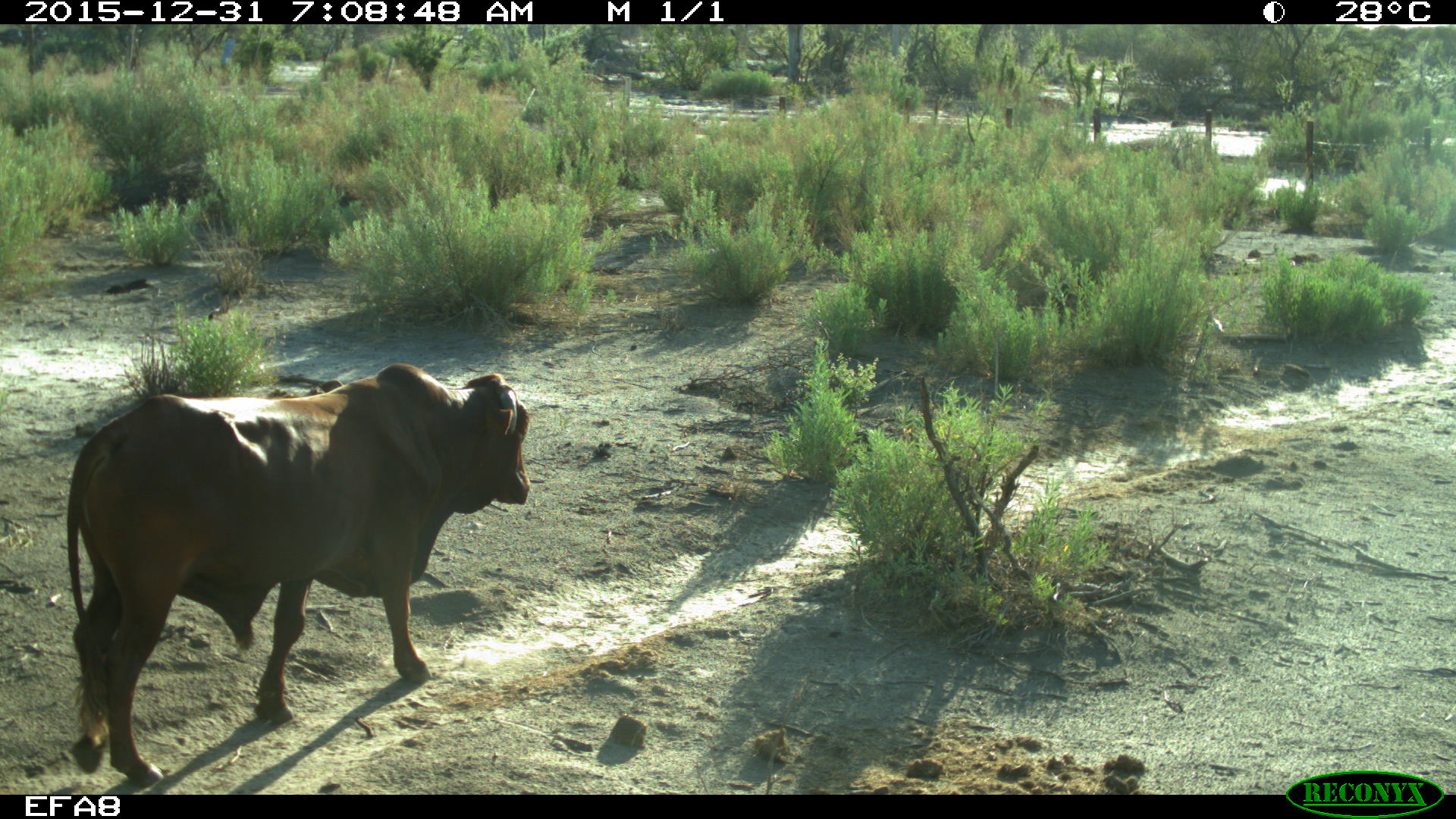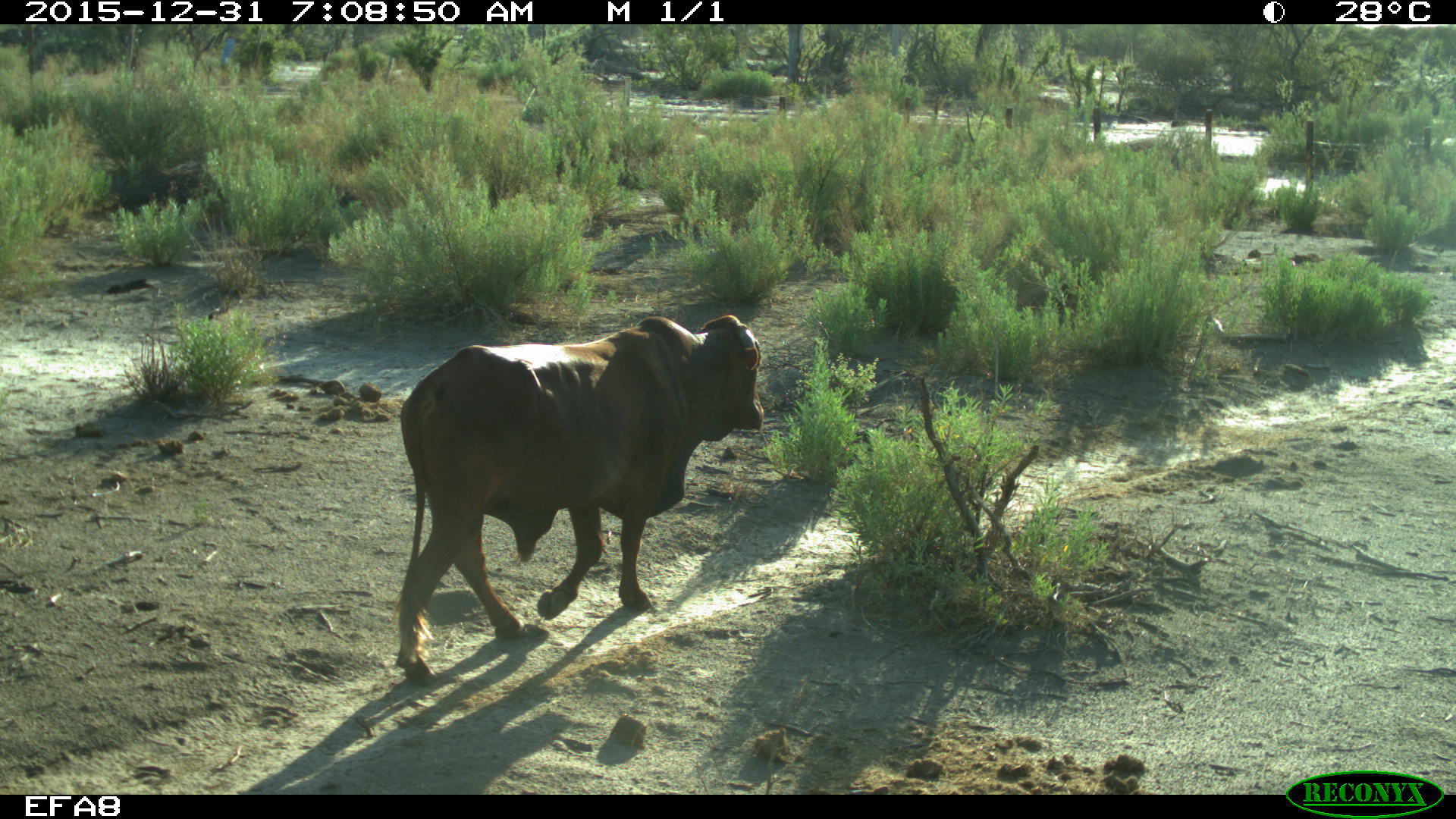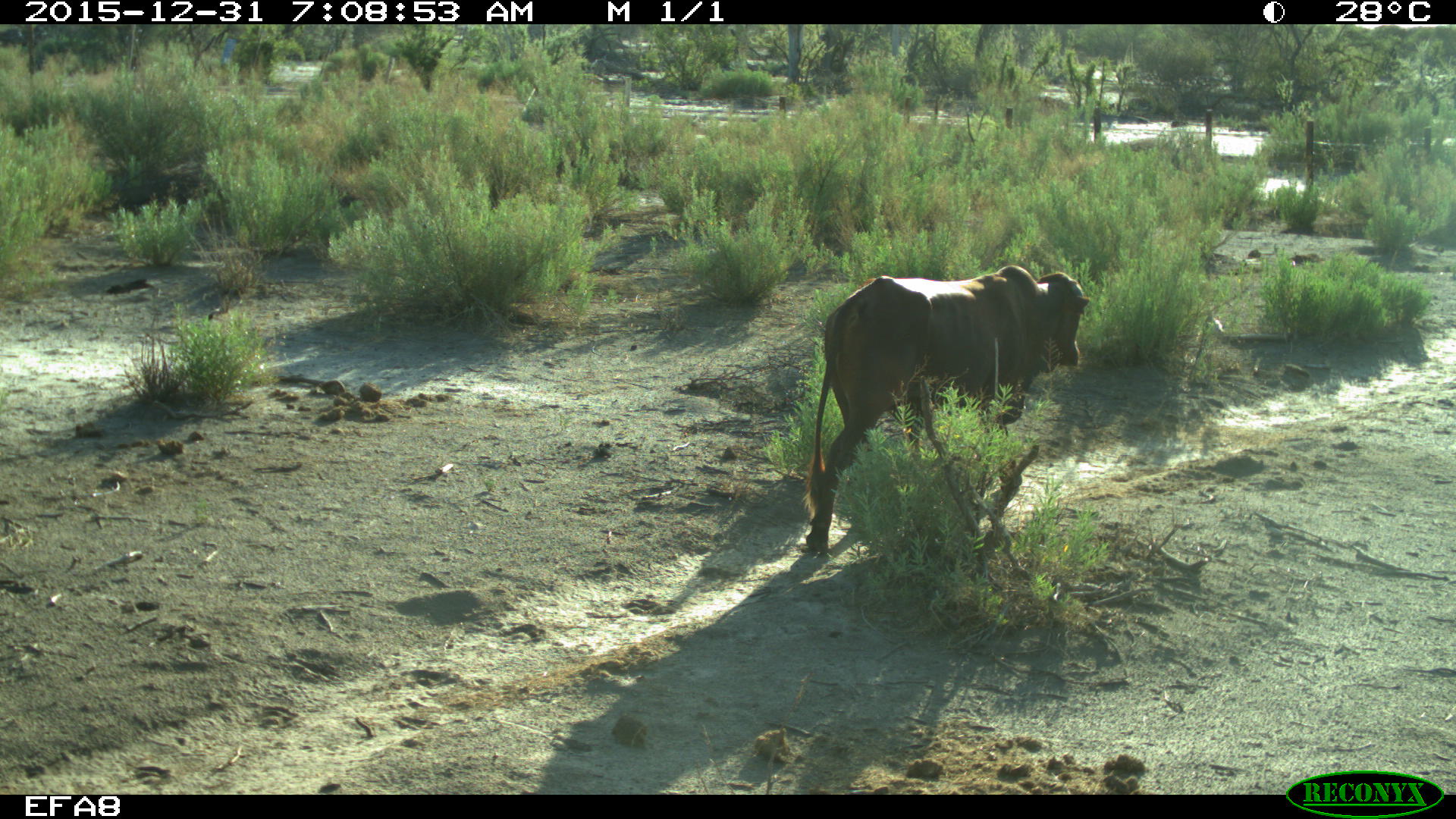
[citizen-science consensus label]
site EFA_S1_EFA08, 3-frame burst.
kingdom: Animalia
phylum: Chordata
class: Mammalia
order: Artiodactyla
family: Bovidae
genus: Bos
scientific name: Bos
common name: cattle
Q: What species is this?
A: Cattle (Bos).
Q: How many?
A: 1.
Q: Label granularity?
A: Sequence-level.